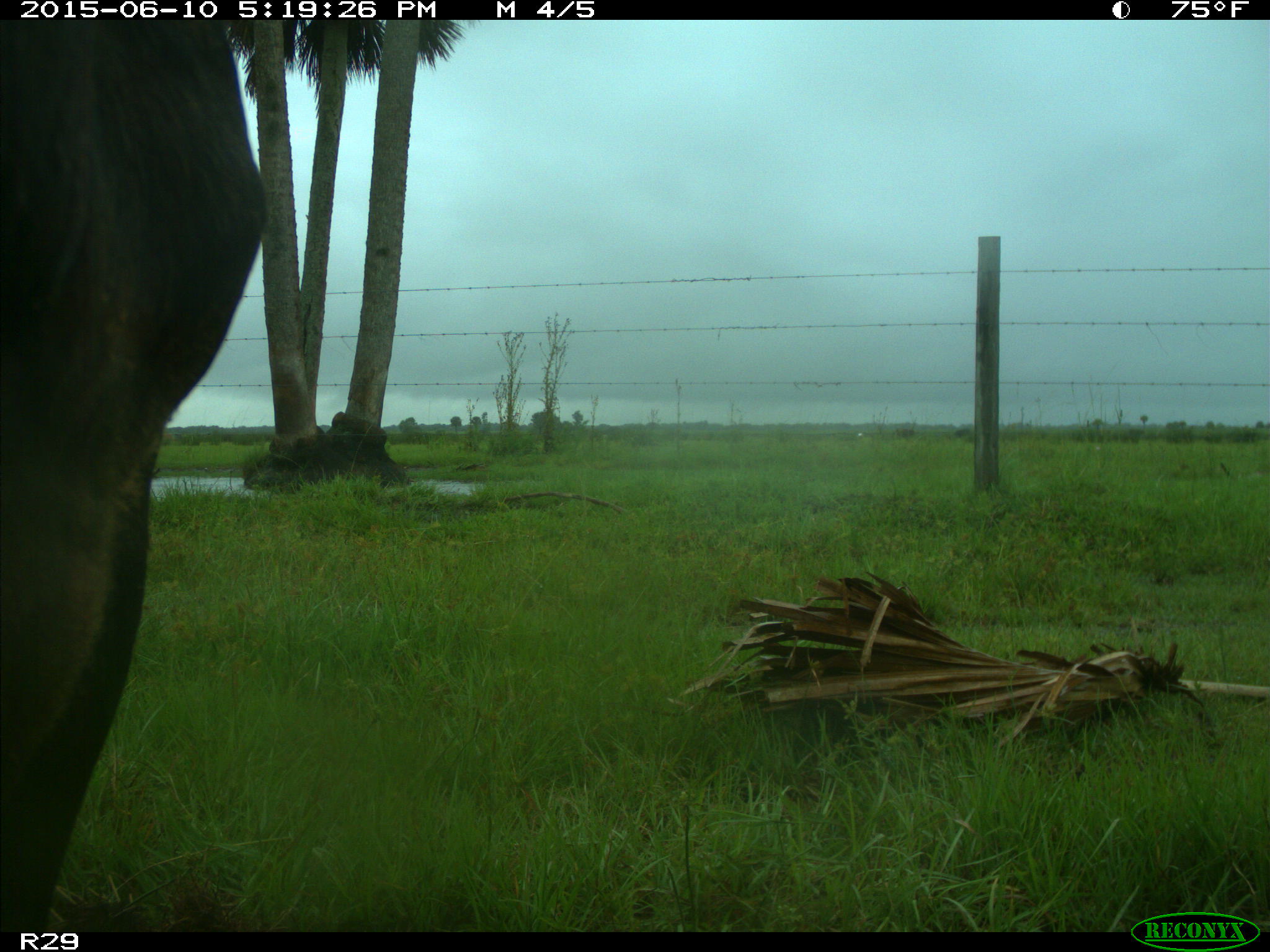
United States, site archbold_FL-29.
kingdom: Animalia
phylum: Chordata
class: Mammalia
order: Artiodactyla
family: Bovidae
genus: Bos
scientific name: Bos taurus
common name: domestic cow